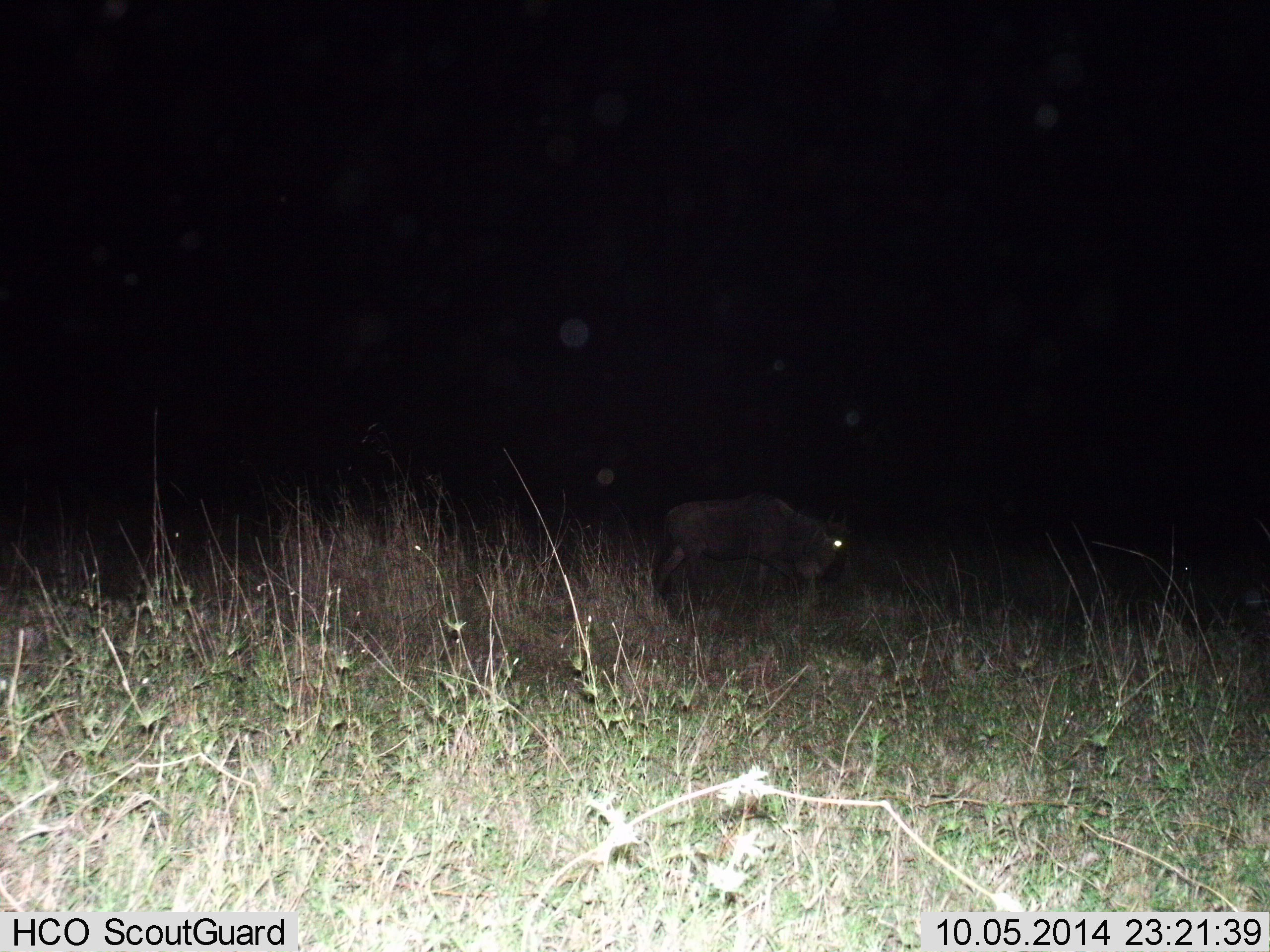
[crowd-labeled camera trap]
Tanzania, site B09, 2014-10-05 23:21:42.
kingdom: Animalia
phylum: Chordata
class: Mammalia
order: Artiodactyla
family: Bovidae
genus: Connochaetes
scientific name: Connochaetes taurinus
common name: blue wildebeest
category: wildebeest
Wildebeest (blue wildebeest) (Connochaetes taurinus), count 1. Behavior (volunteer vote fractions): standing 60%, resting 0%, moving 20%, interacting 0%. Young present (vote fraction): 0%. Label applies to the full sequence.